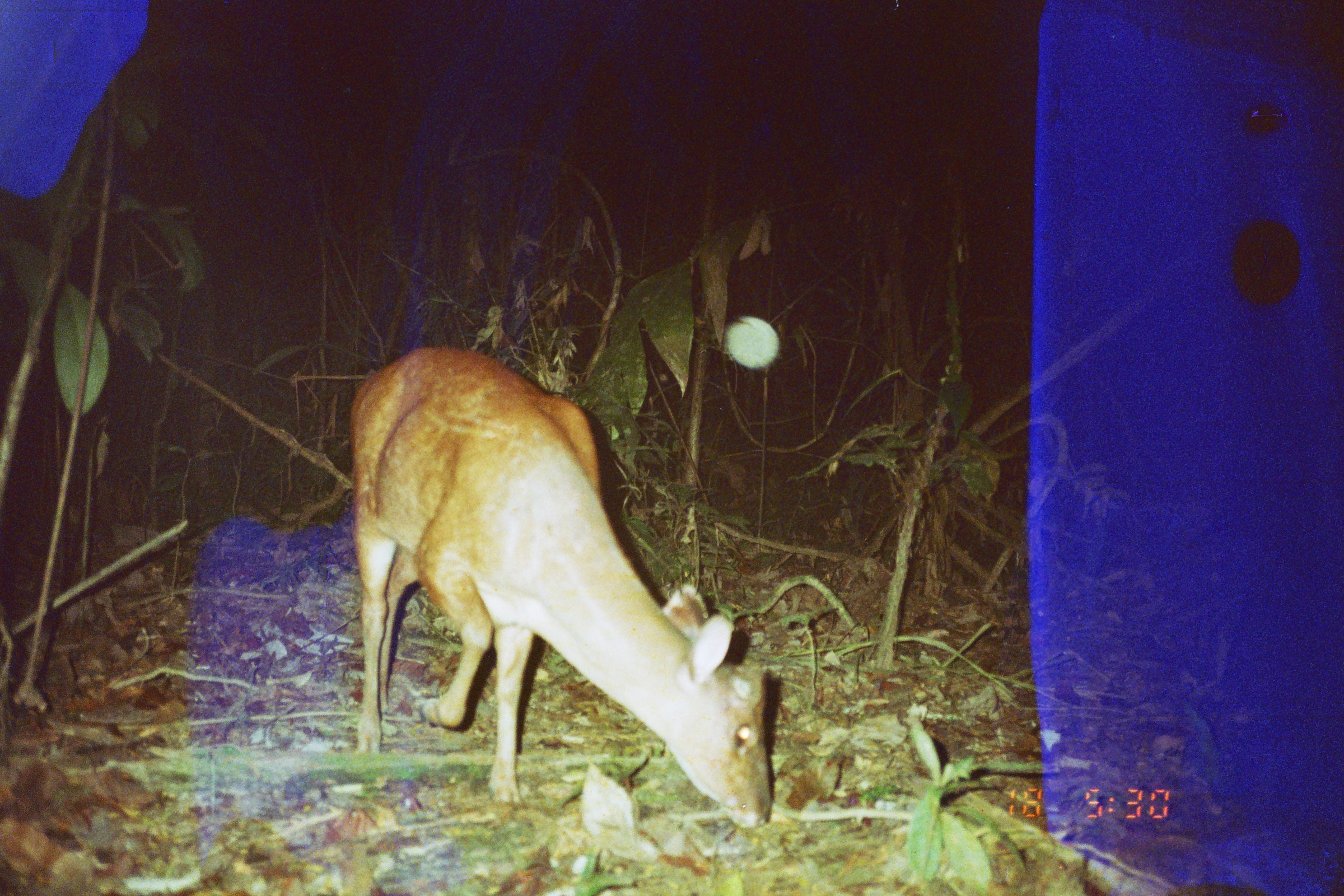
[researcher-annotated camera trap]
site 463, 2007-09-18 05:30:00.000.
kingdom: Animalia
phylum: Chordata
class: Mammalia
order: Artiodactyla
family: Cervidae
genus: Mazama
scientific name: Mazama americana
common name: red brocket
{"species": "Mazama americana (red brocket)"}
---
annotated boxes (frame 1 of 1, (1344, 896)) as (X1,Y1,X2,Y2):
mazama americana: (347,344,773,830)